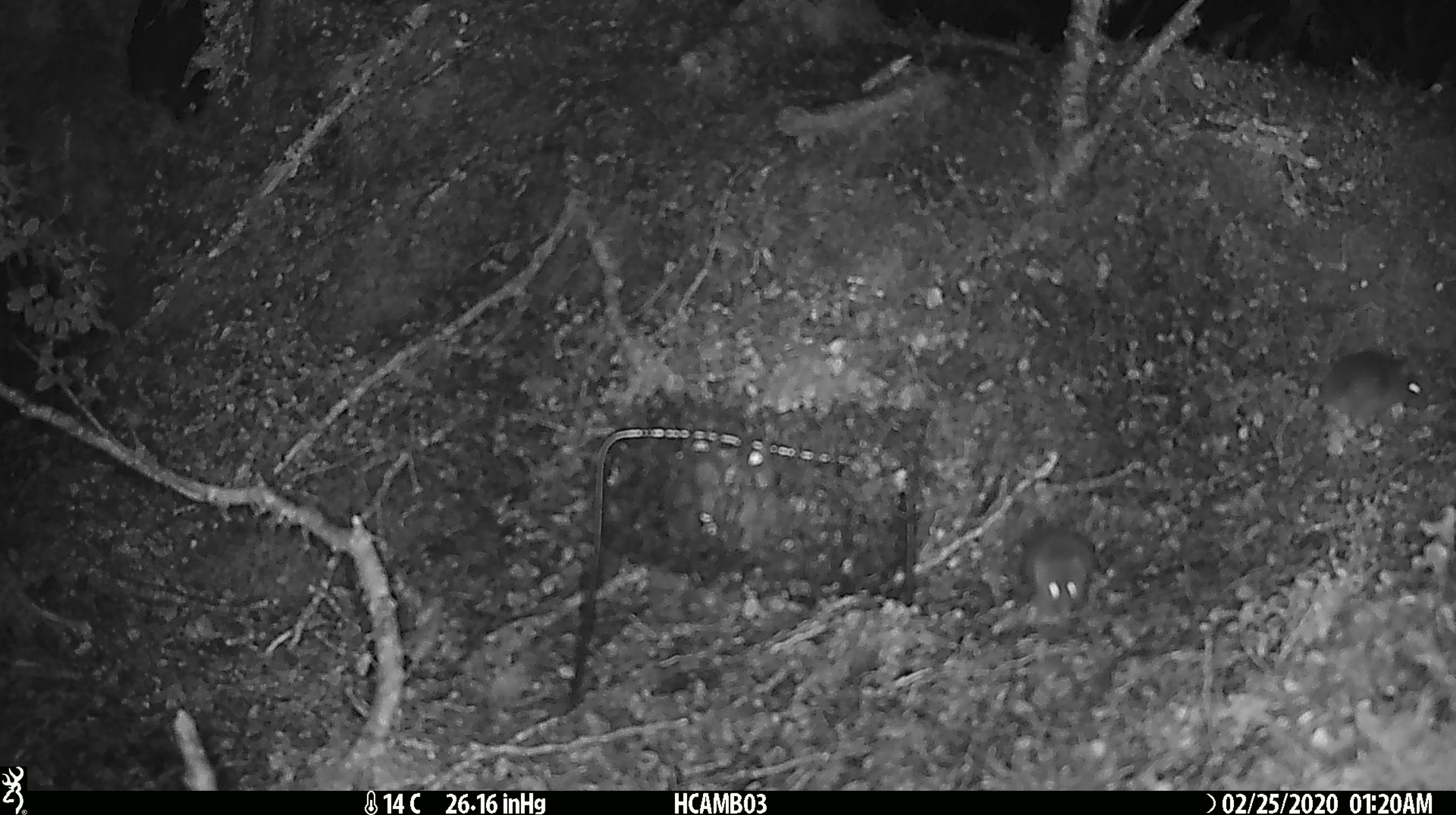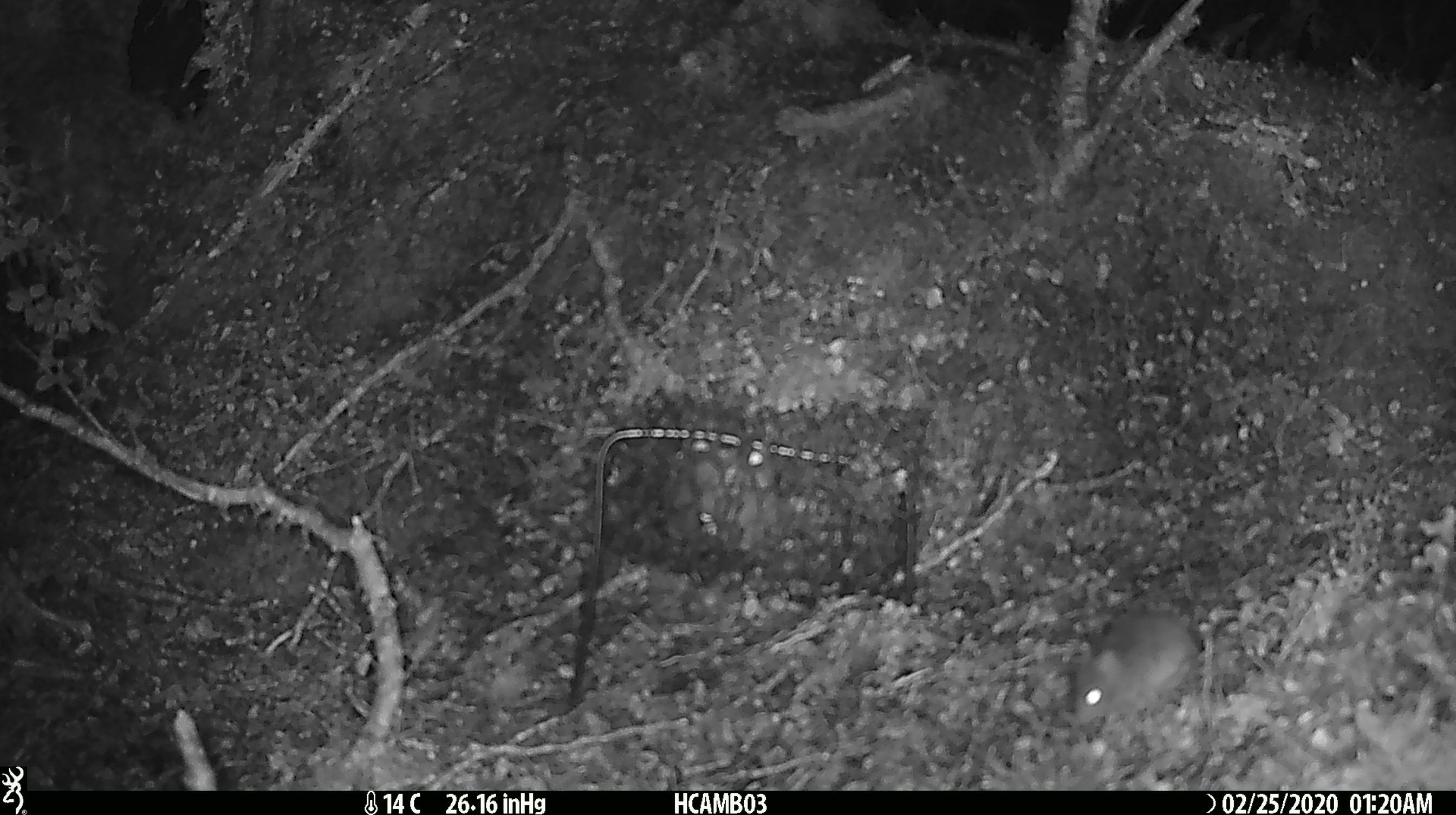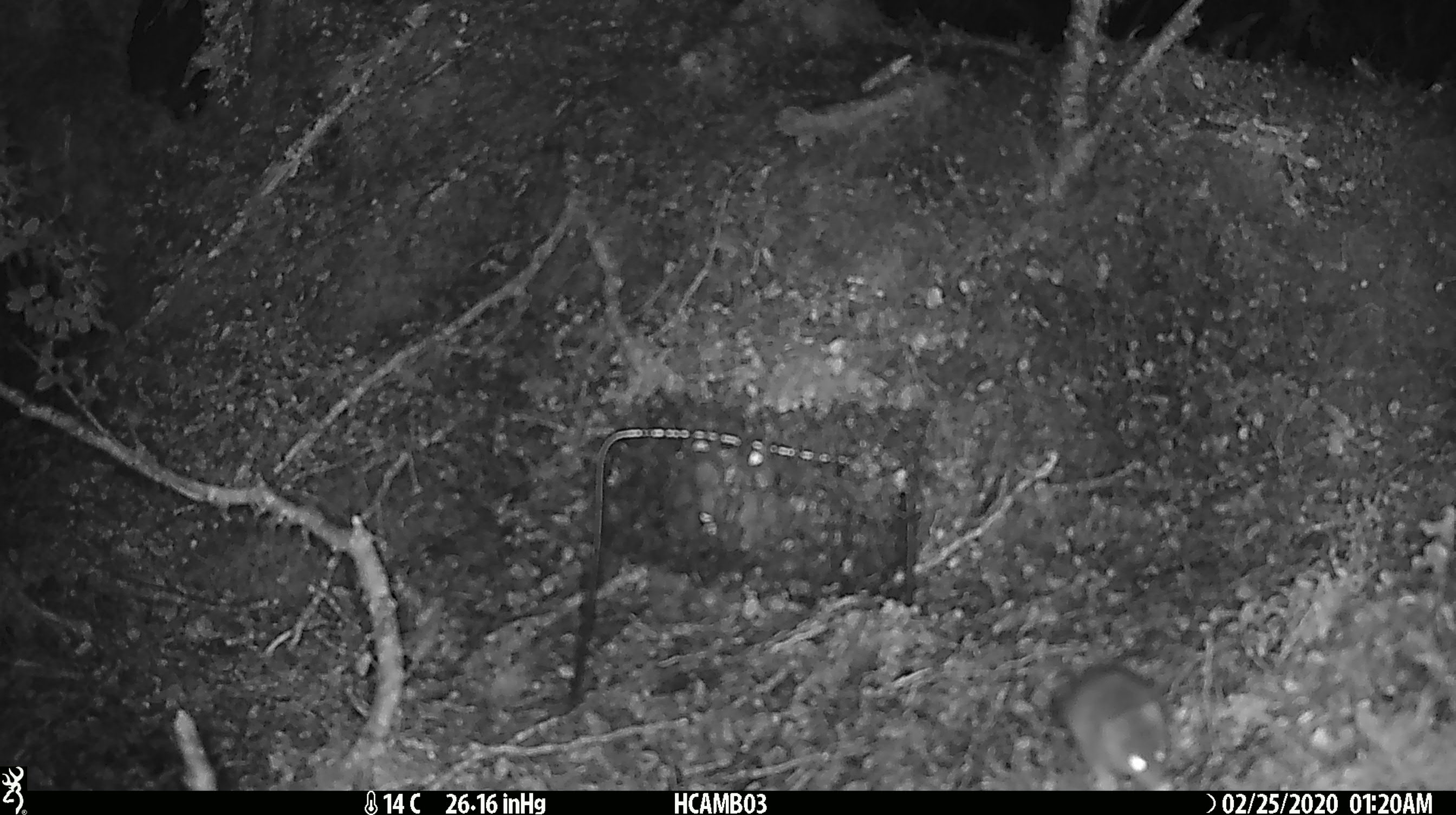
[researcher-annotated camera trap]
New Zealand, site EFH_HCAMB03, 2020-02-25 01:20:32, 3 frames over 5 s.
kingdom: Animalia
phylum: Chordata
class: Mammalia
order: Rodentia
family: Muridae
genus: Mus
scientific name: Mus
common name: mouse